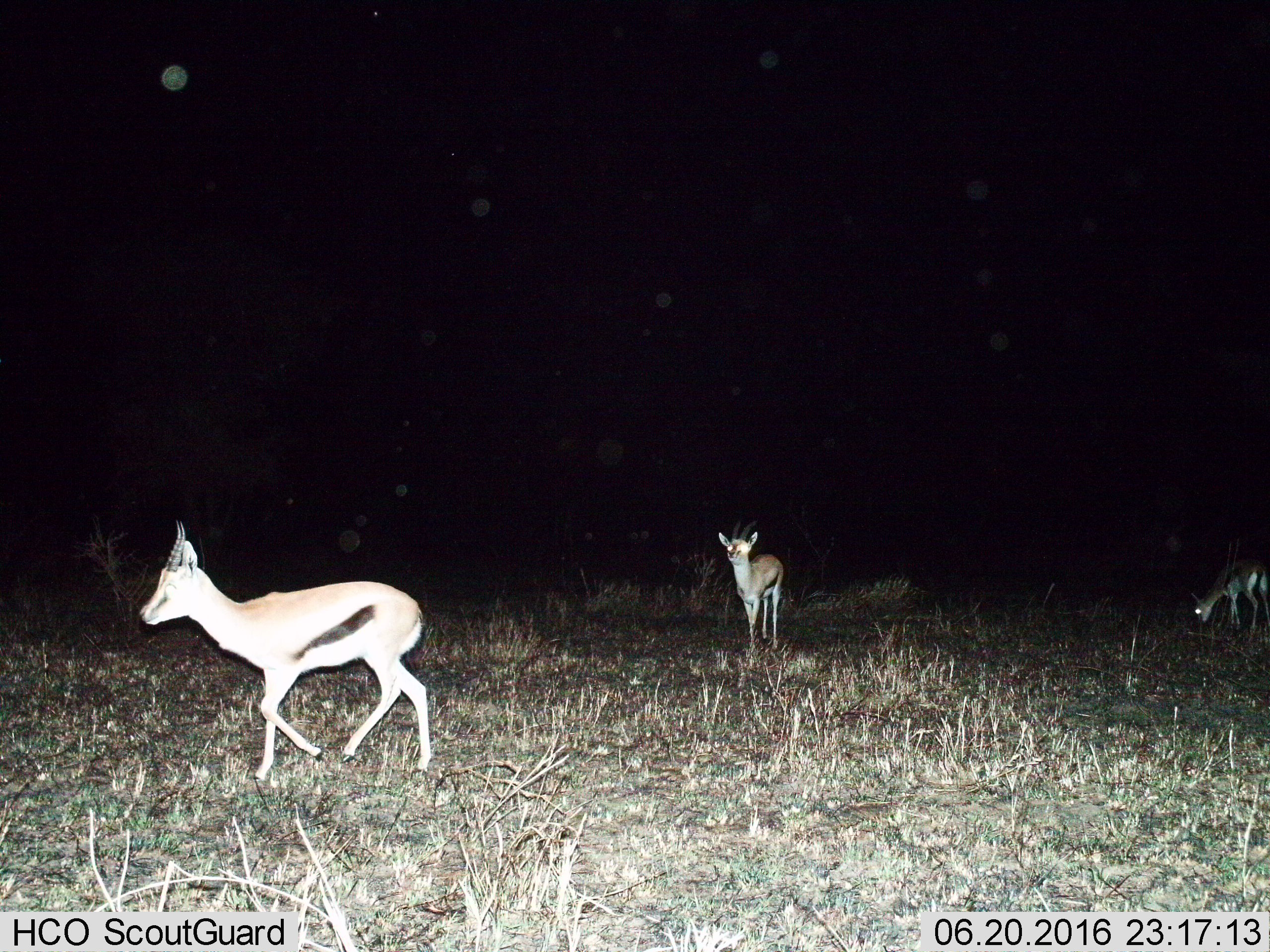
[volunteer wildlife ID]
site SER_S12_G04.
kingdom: Animalia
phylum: Chordata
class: Mammalia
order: Artiodactyla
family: Bovidae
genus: Eudorcas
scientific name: Eudorcas thomsonii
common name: thomson's gazelle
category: gazellethomsons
Gazellethomsons (thomson's gazelle) (Eudorcas thomsonii), count 3. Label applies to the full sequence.